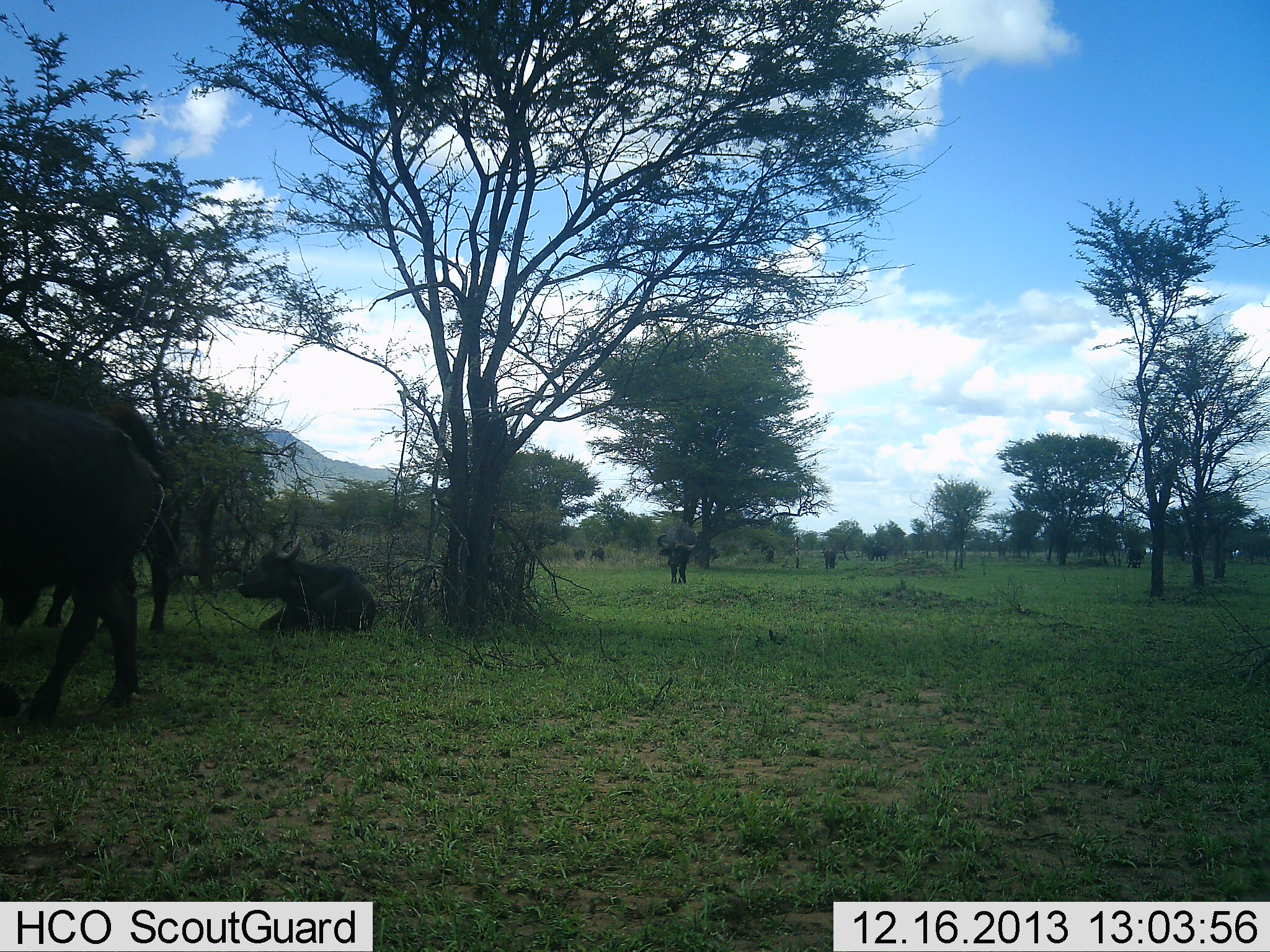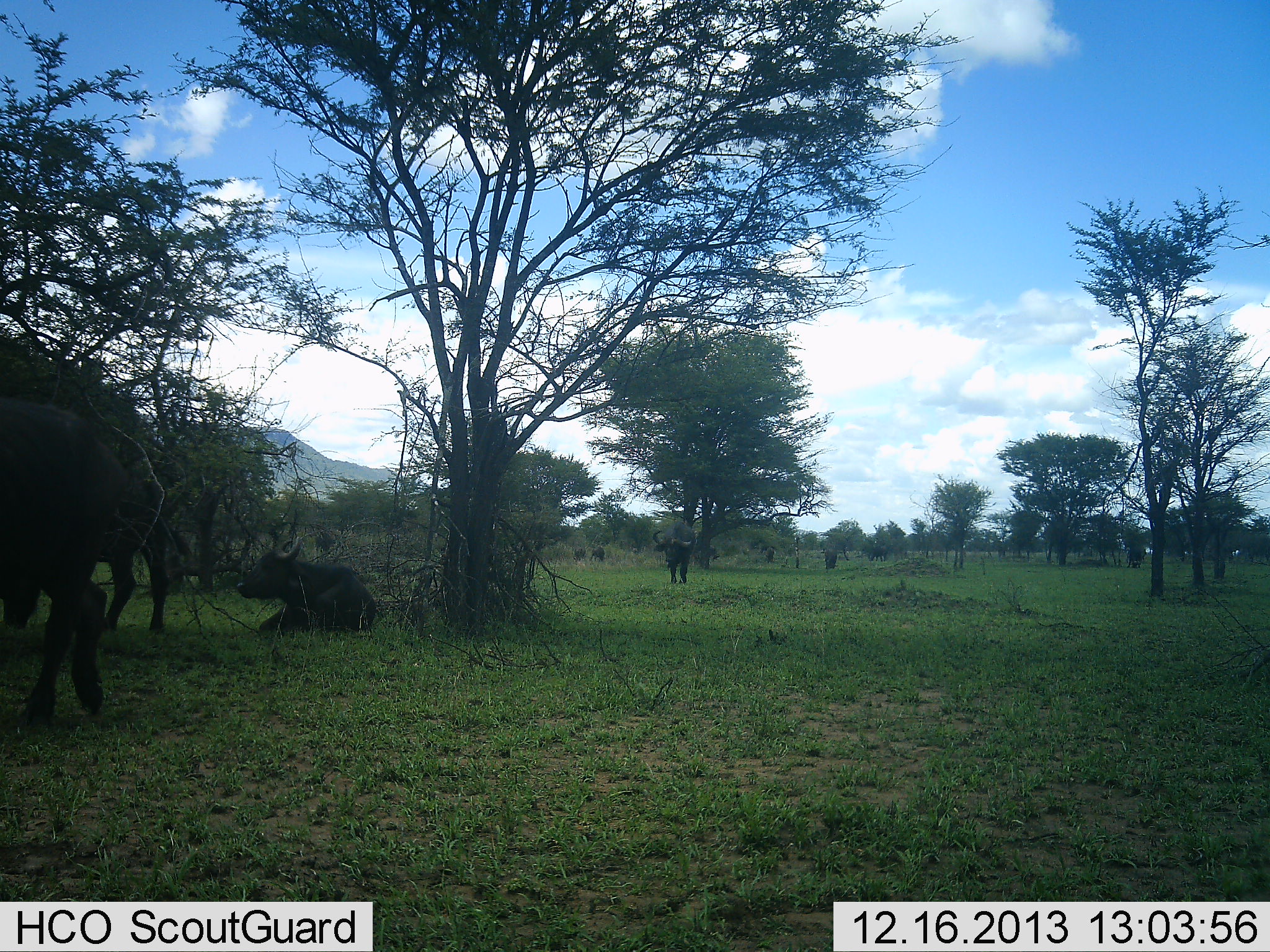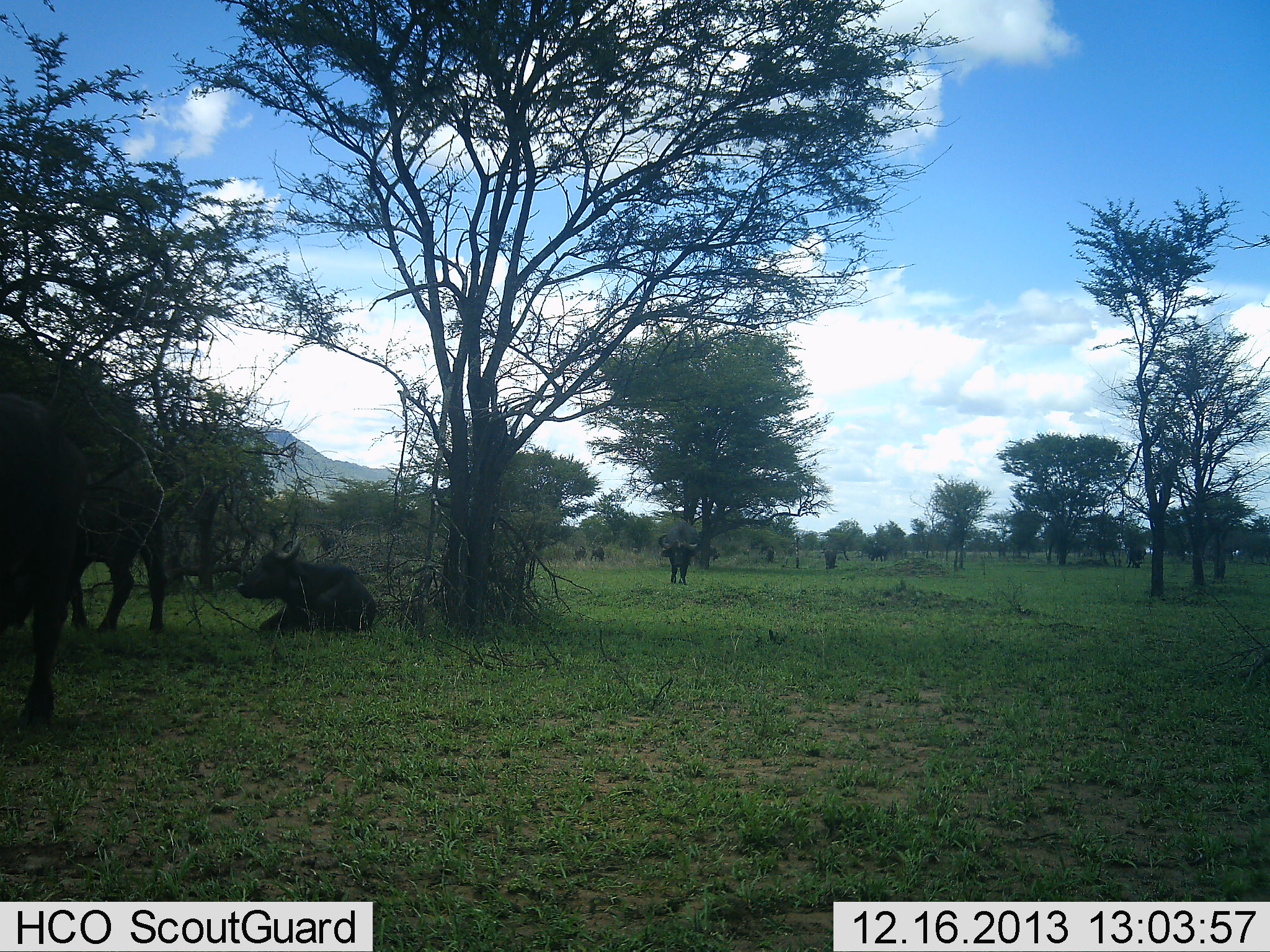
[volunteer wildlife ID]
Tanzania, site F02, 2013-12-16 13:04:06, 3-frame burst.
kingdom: Animalia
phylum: Chordata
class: Mammalia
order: Artiodactyla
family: Bovidae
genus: Syncerus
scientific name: Syncerus caffer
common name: cape buffalo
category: buffalo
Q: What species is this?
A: Buffalo (cape buffalo) (Syncerus caffer).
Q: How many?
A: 4.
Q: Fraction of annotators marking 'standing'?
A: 55%.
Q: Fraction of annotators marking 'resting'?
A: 82%.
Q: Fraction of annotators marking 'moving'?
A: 55%.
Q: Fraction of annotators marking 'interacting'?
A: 0%.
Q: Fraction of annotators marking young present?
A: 0%.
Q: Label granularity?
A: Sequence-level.